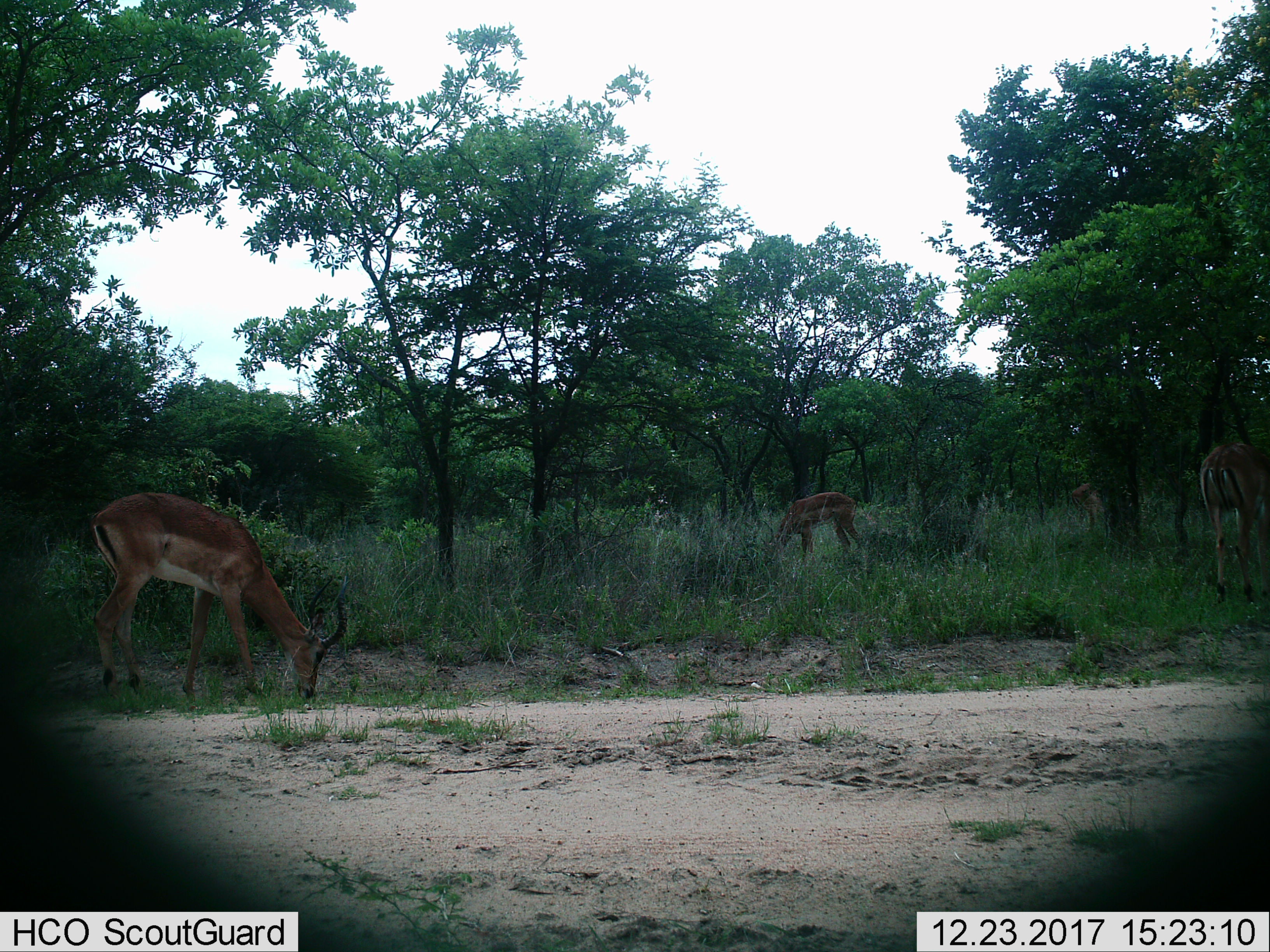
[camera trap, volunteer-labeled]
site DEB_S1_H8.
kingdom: Animalia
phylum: Chordata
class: Mammalia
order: Artiodactyla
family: Bovidae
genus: Aepyceros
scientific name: Aepyceros melampus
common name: impala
Impala (Aepyceros melampus), count 3. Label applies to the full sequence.